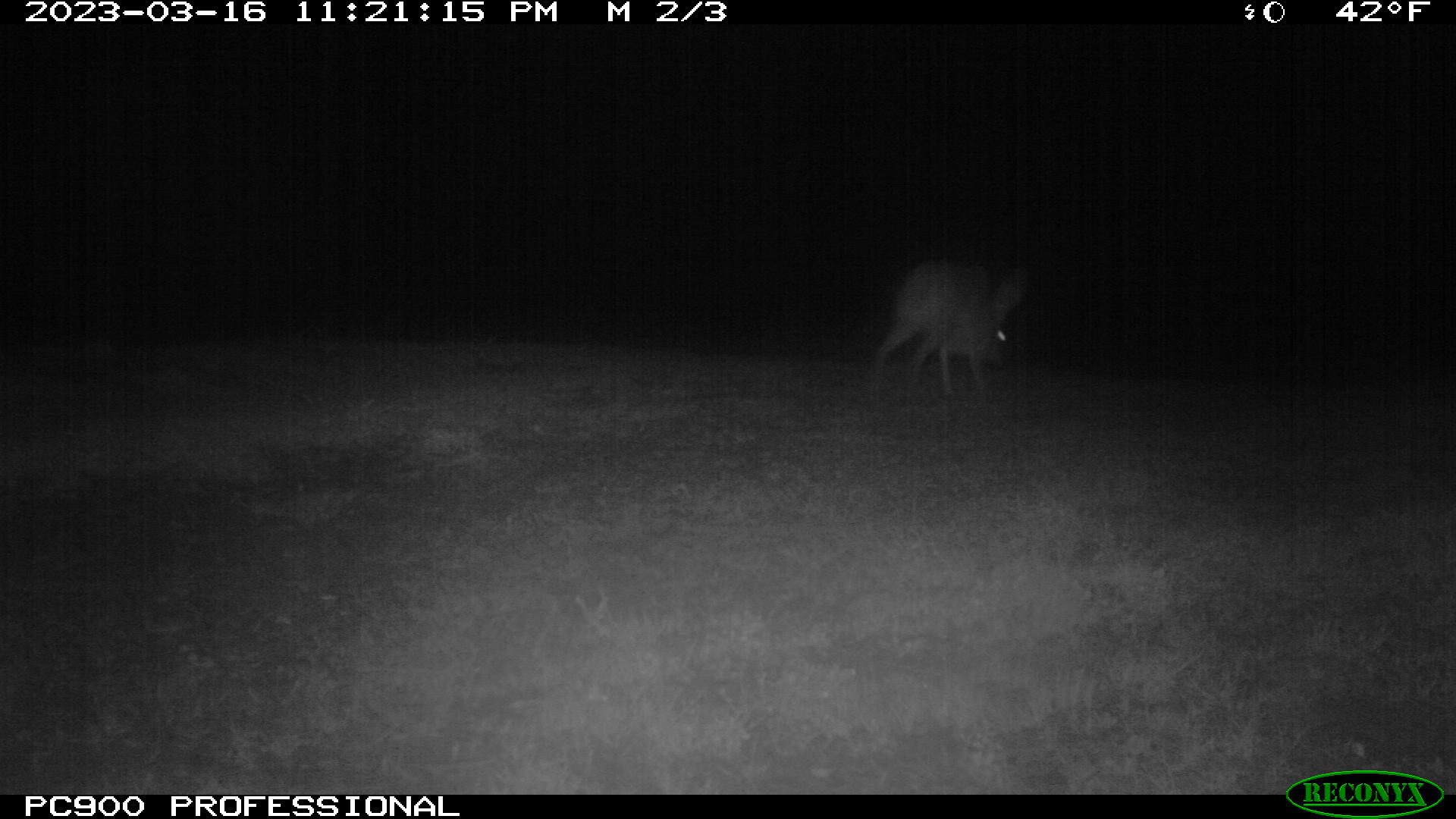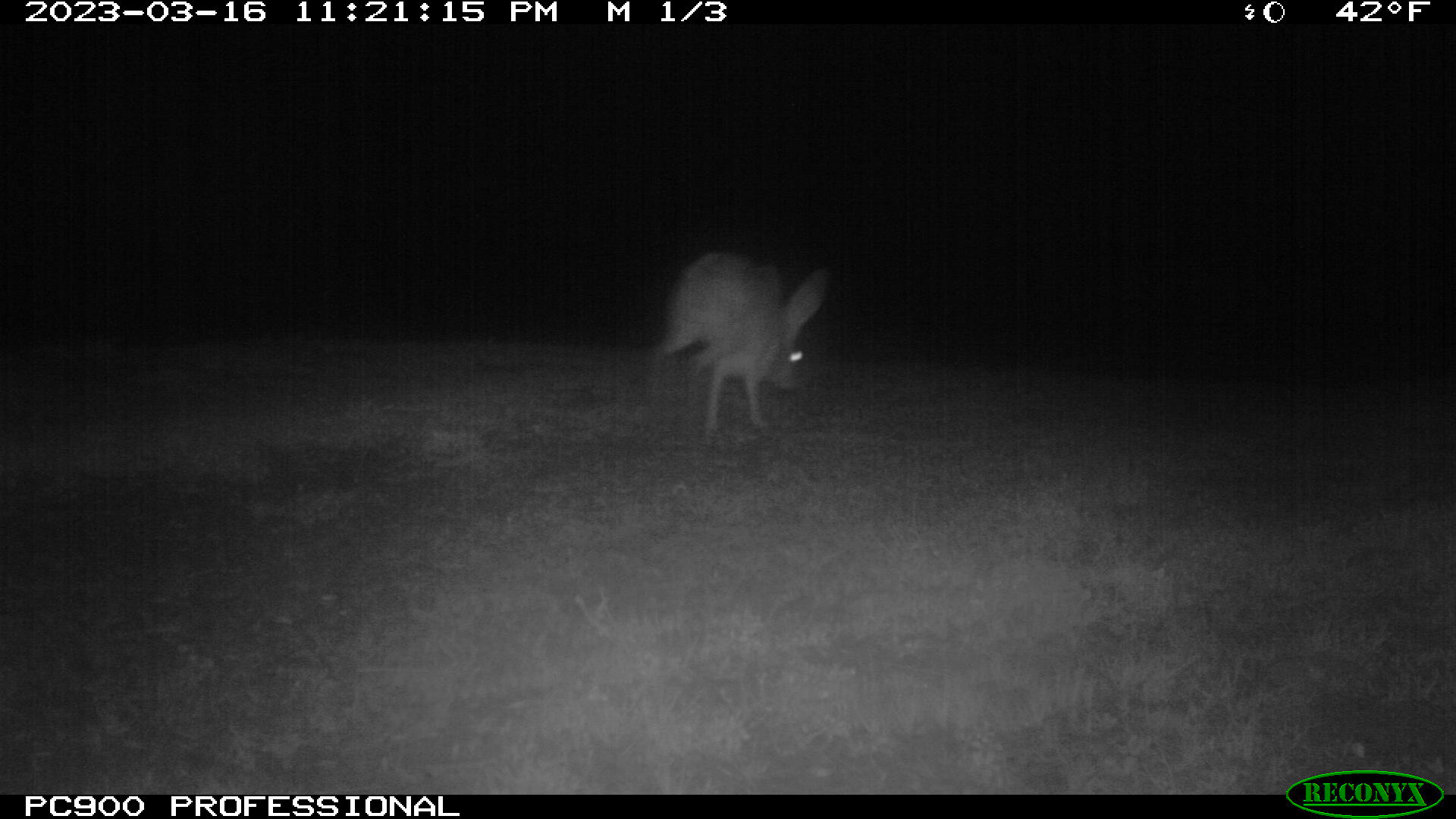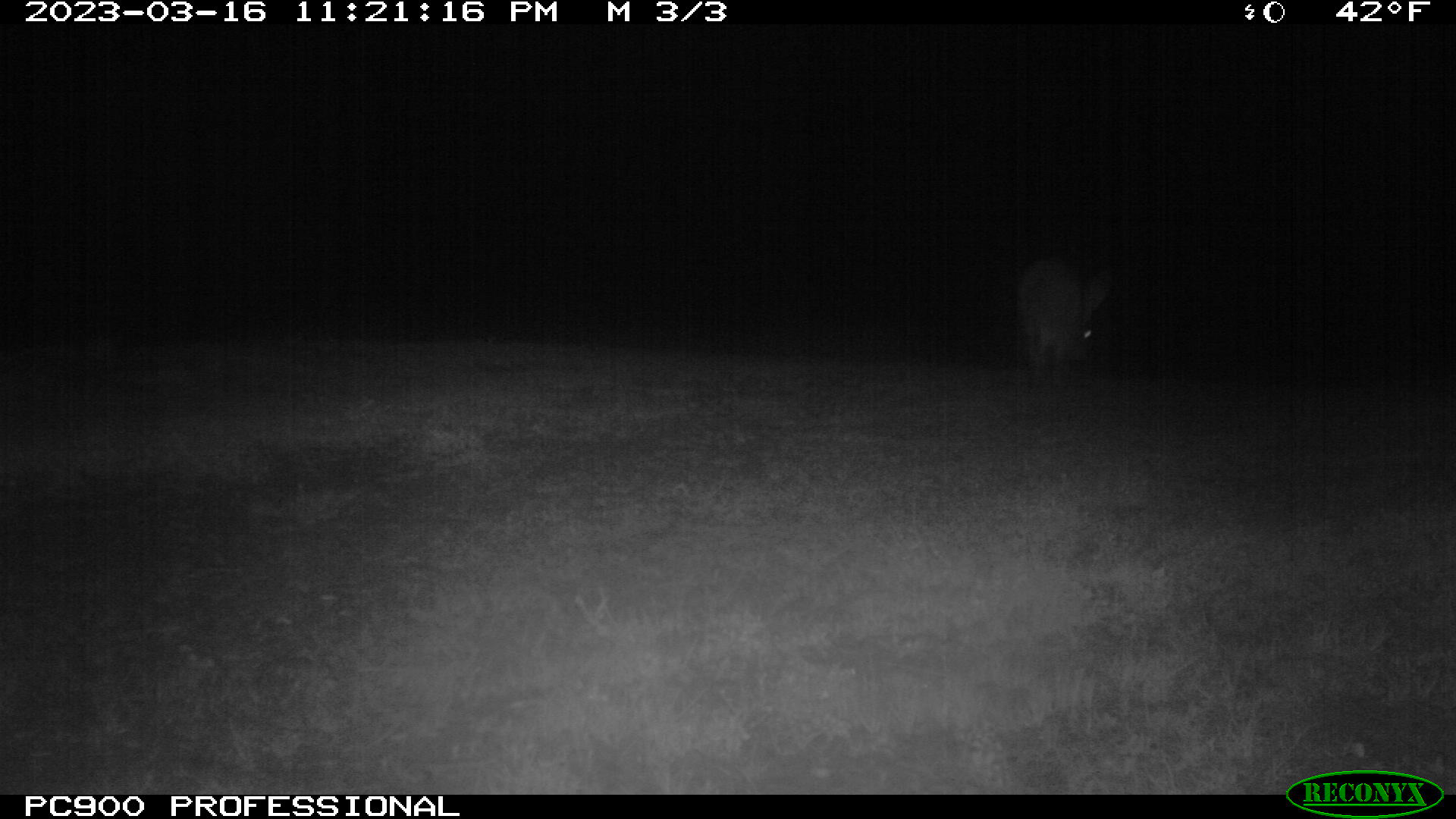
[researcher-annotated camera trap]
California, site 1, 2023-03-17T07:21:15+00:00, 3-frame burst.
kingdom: Animalia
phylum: Chordata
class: Mammalia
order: Lagomorpha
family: Leporidae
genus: Lepus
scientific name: Lepus californicus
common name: black-tailed jackrabbit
Black-tailed jackrabbit (Lepus californicus).